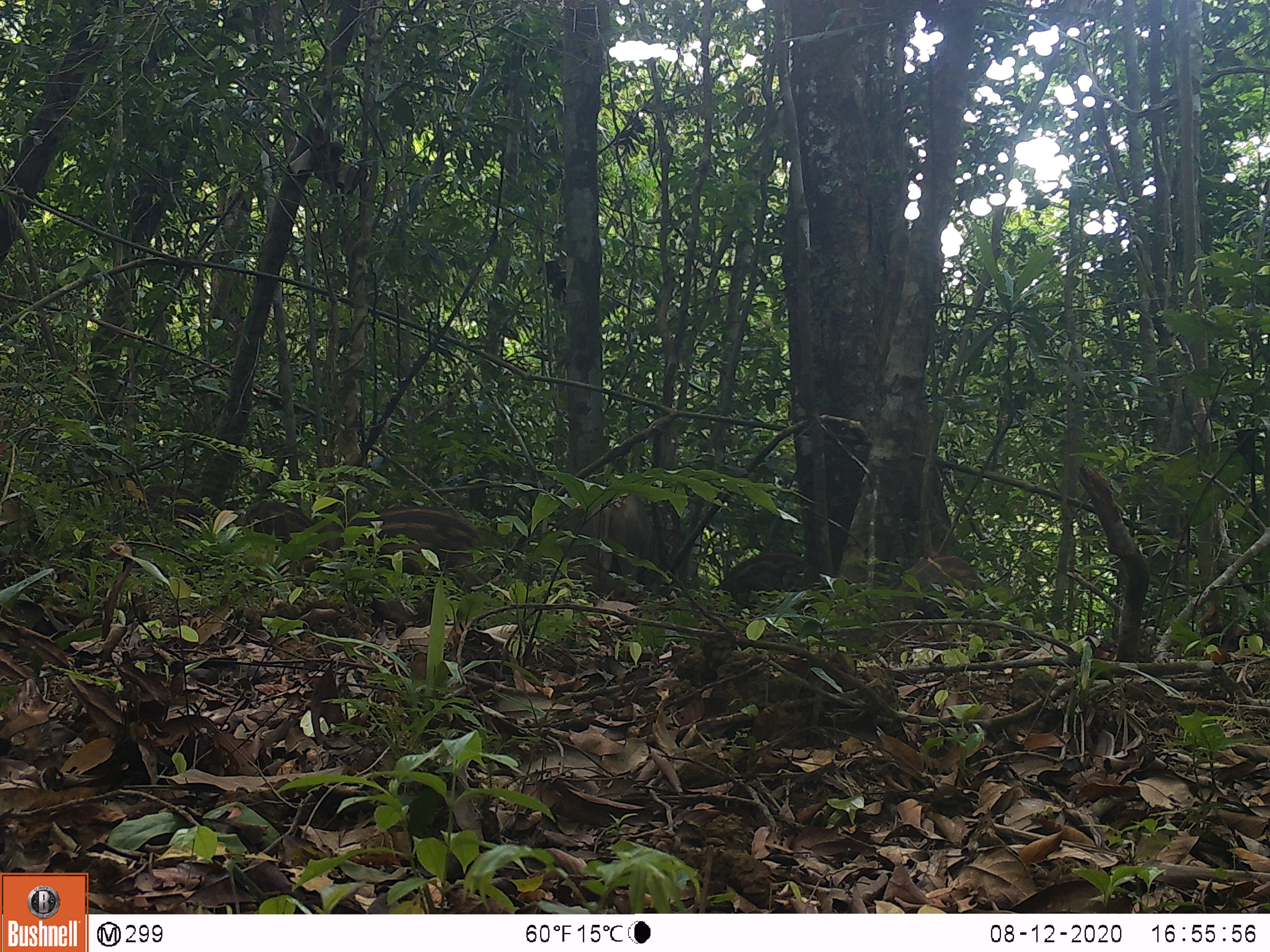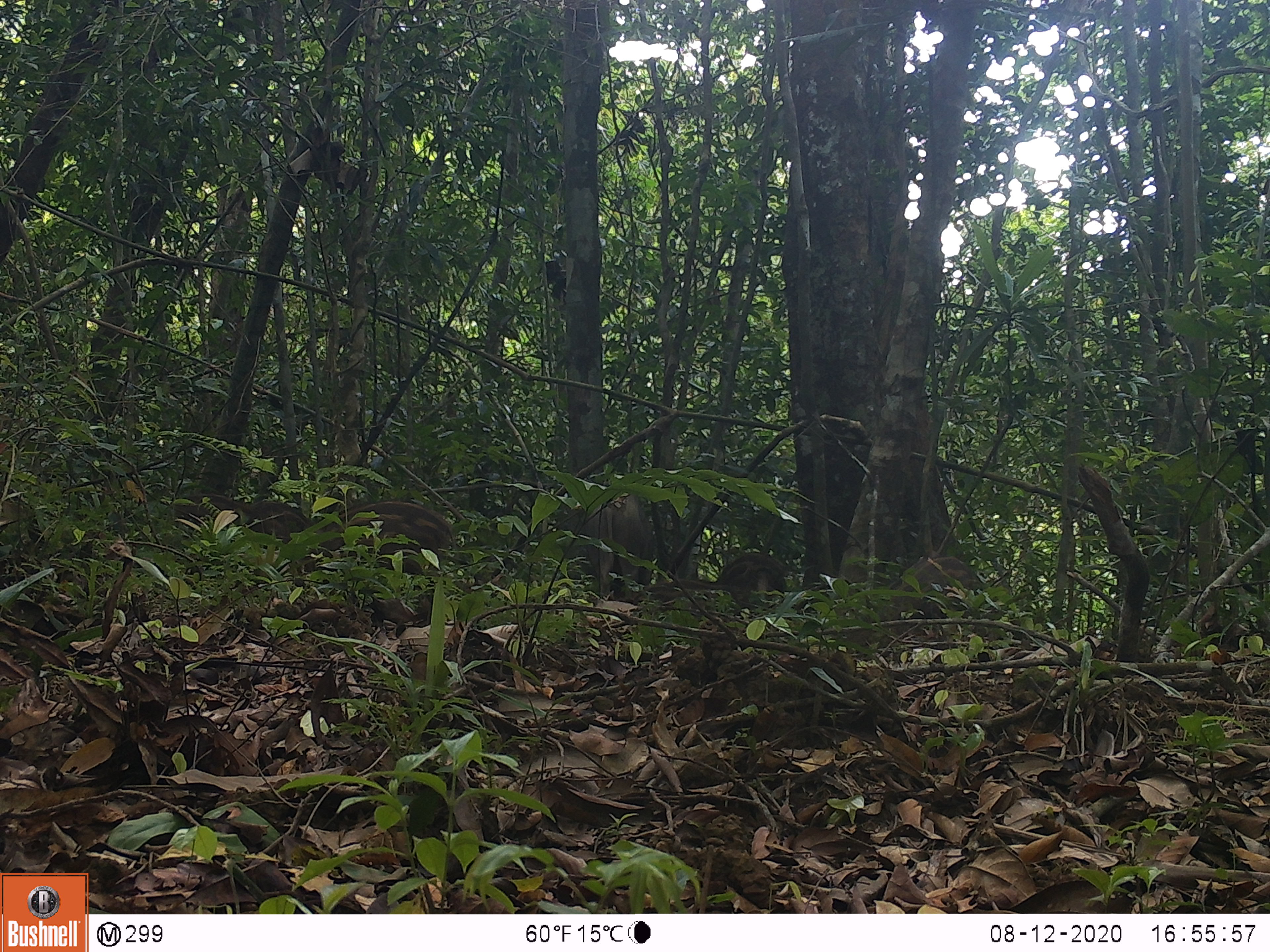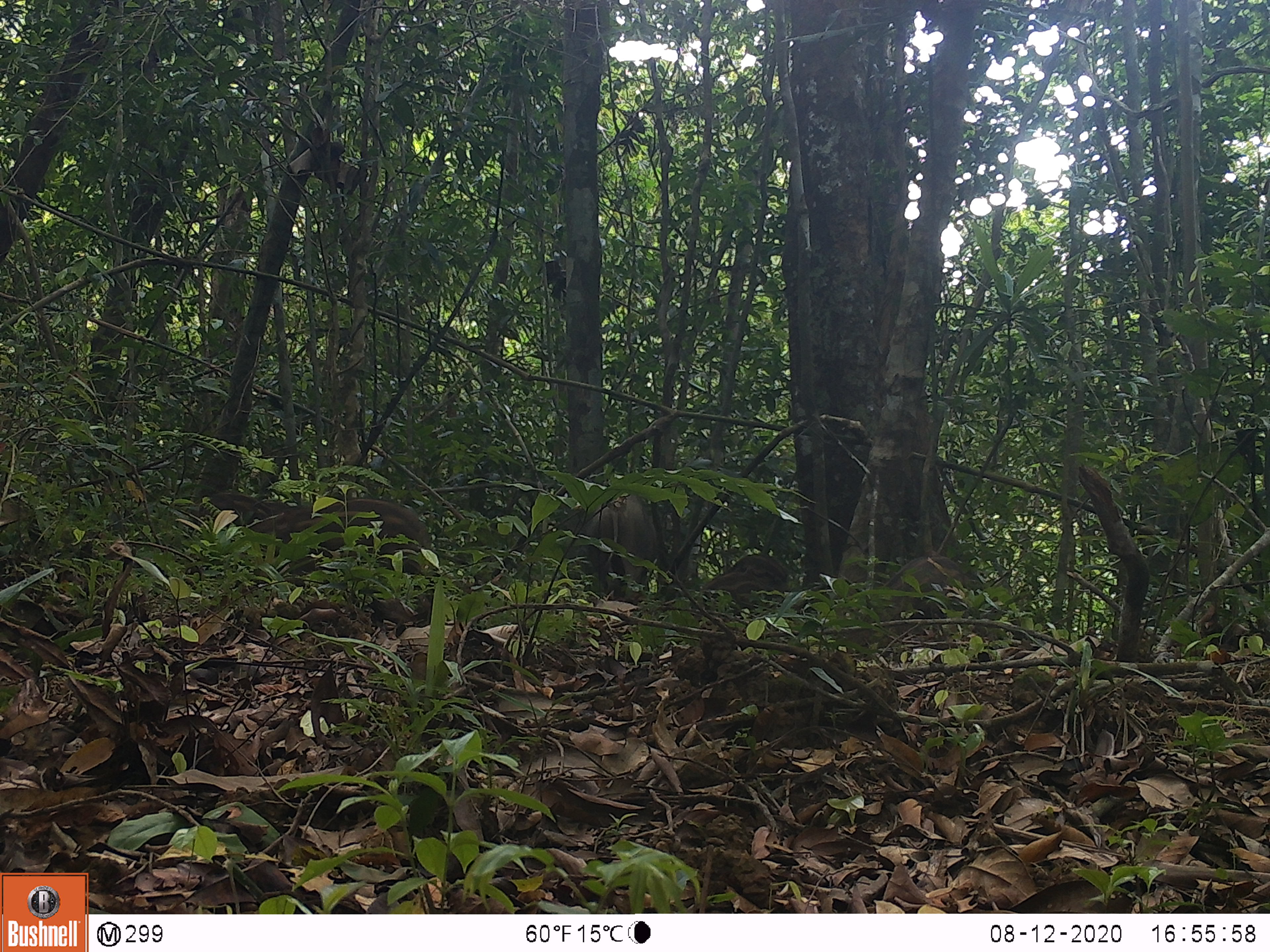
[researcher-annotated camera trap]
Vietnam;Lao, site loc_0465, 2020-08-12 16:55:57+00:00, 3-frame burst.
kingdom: Animalia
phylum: Chordata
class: Mammalia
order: Artiodactyla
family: Suidae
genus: Sus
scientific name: Sus scrofa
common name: eurasian wild pig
Eurasian wild pig (Sus scrofa). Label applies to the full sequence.